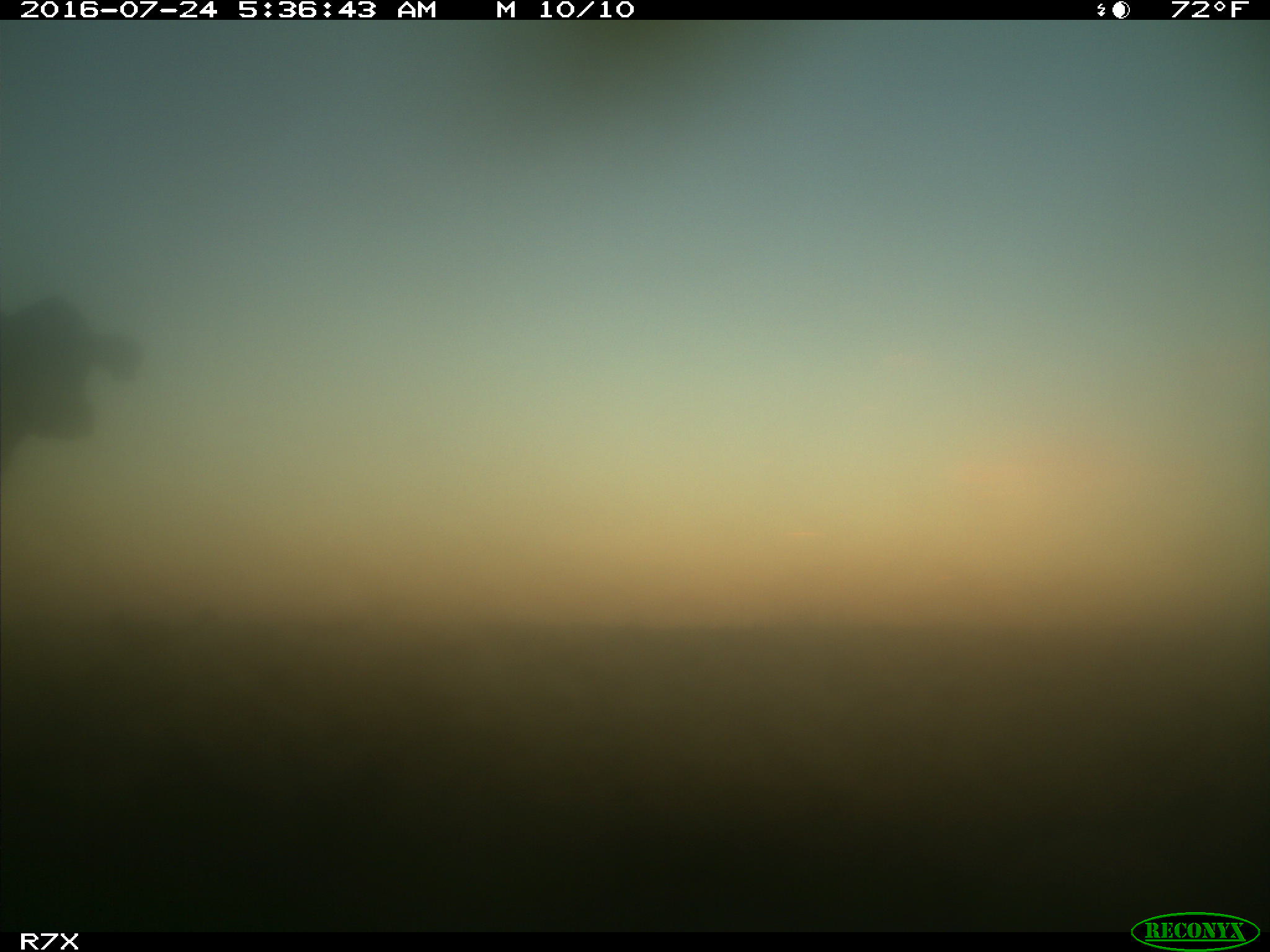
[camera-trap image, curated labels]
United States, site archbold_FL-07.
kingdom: Animalia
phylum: Chordata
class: Mammalia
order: Artiodactyla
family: Bovidae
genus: Bos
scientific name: Bos taurus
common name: domestic cow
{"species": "Bos taurus (domestic cow)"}